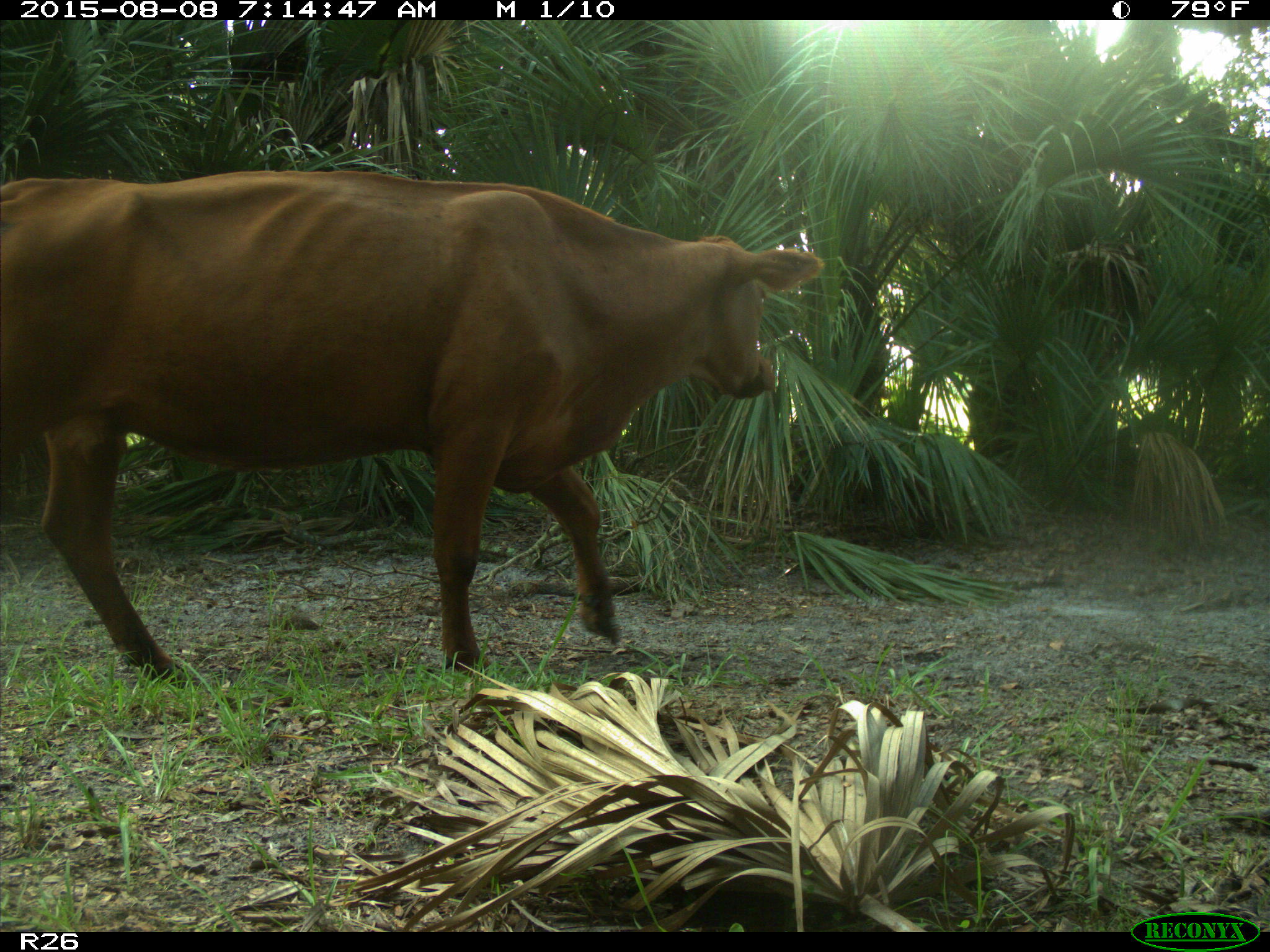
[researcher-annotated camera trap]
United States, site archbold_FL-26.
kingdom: Animalia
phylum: Chordata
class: Mammalia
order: Artiodactyla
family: Bovidae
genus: Bos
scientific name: Bos taurus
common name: domestic cow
Bos taurus (domestic cow).